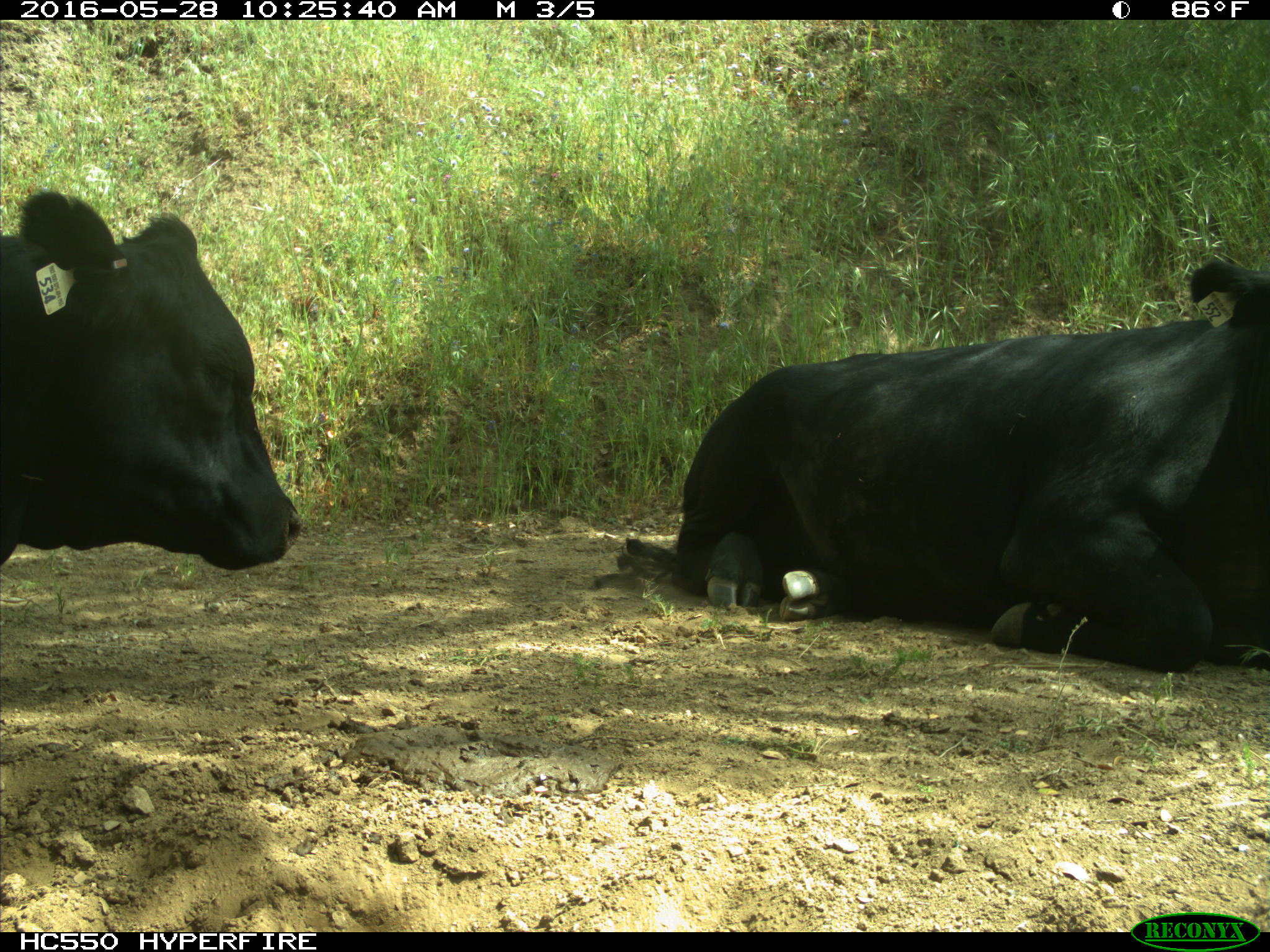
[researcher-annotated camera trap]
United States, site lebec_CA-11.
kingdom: Animalia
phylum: Chordata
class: Mammalia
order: Artiodactyla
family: Bovidae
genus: Bos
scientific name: Bos taurus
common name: domestic cow